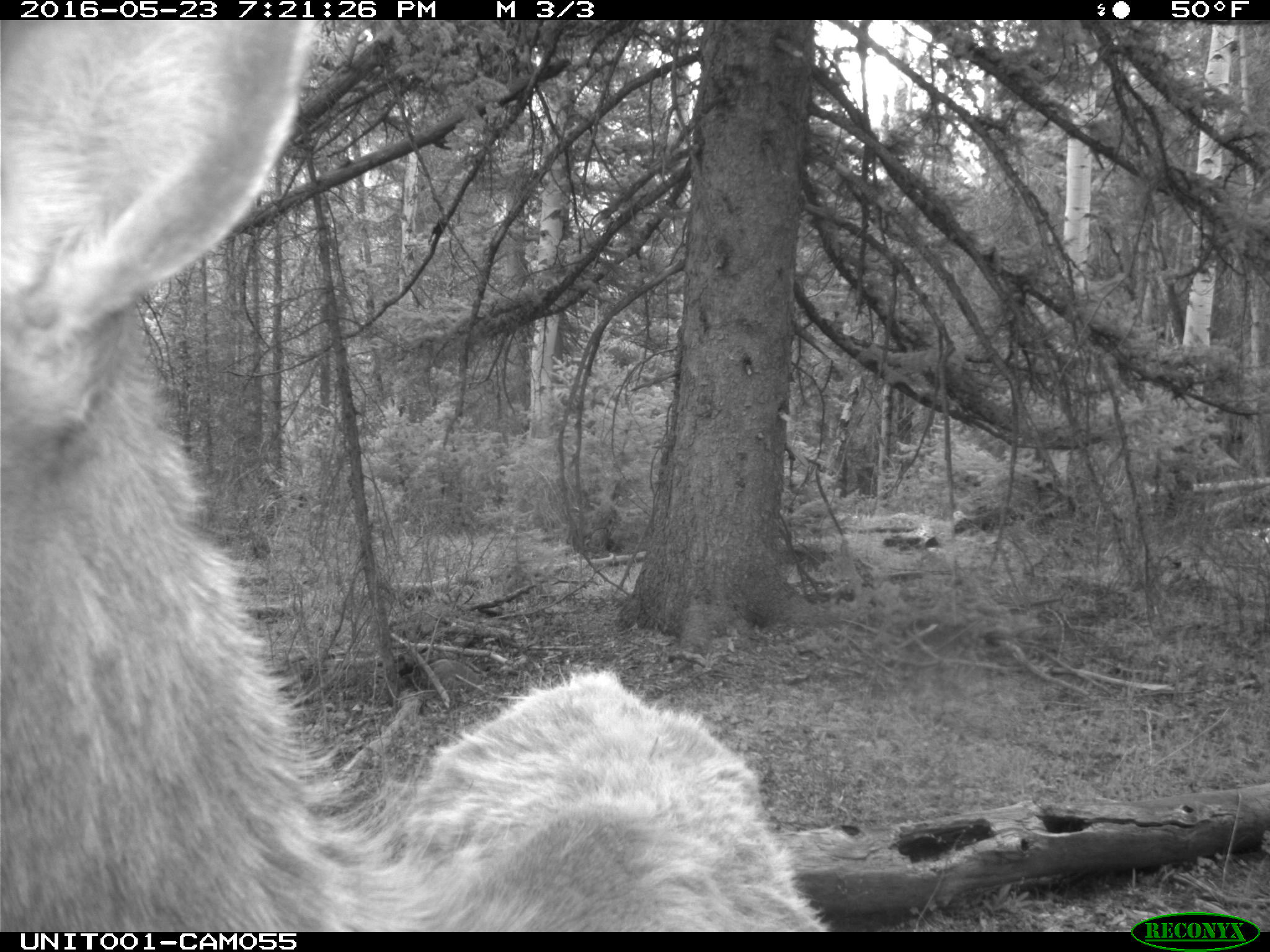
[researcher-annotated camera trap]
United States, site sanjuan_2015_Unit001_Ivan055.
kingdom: Animalia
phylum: Chordata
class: Mammalia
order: Artiodactyla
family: Cervidae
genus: Cervus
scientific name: Cervus elaphus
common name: red deer